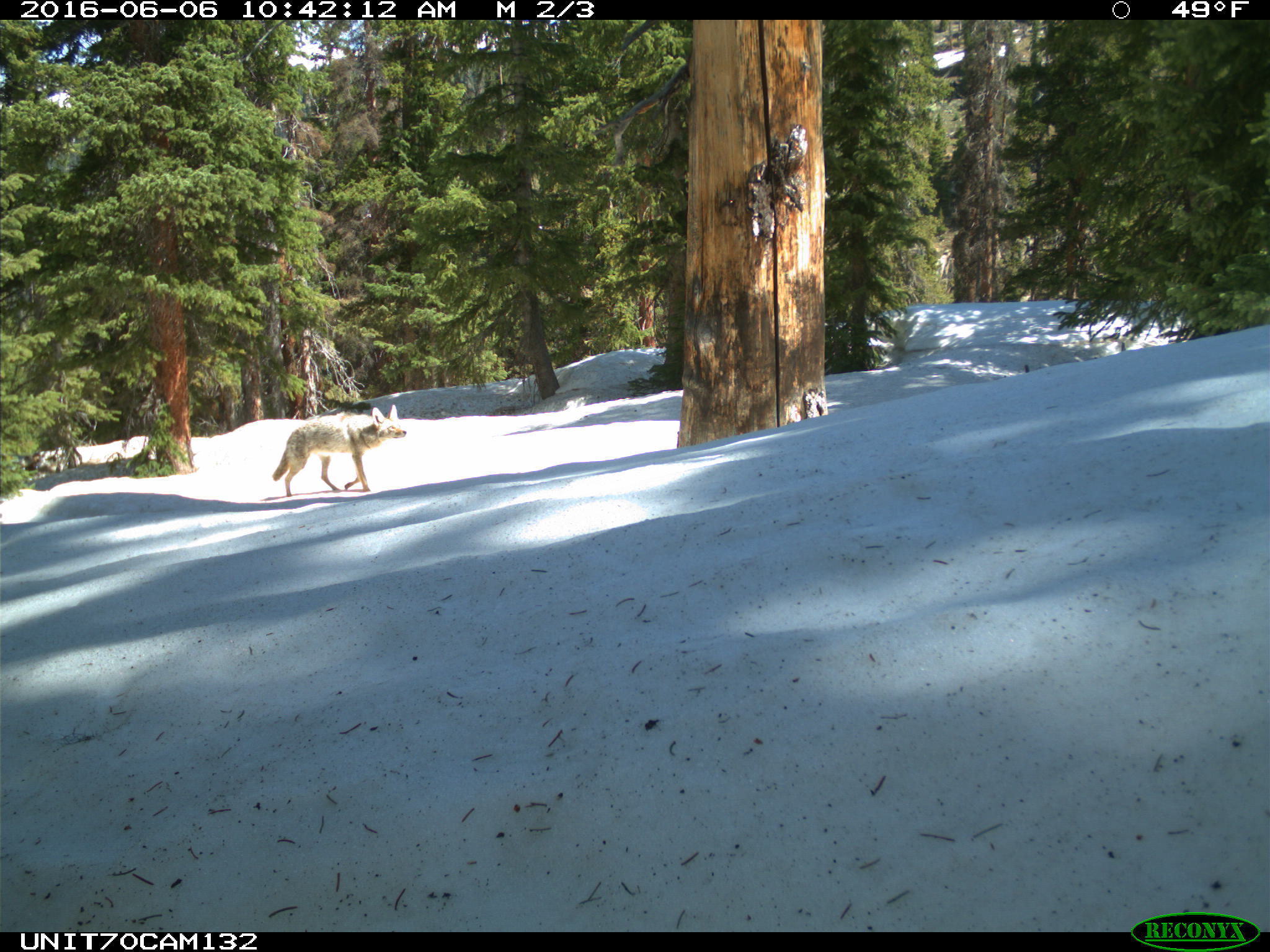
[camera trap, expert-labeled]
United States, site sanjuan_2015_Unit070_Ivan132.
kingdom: Animalia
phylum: Chordata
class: Mammalia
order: Carnivora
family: Canidae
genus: Canis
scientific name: Canis latrans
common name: coyote